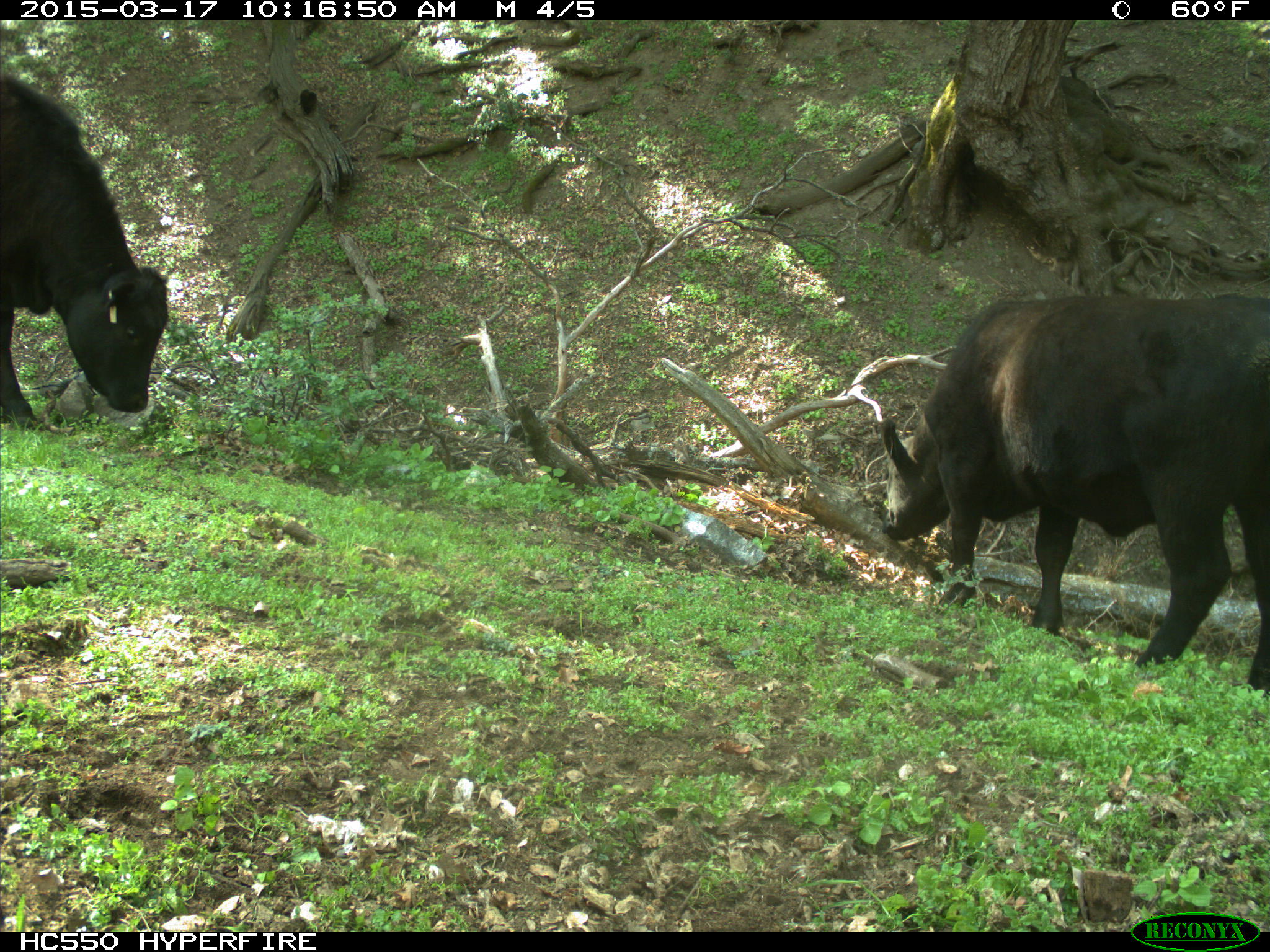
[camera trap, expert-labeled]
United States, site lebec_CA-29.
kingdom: Animalia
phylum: Chordata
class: Mammalia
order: Artiodactyla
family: Bovidae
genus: Bos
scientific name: Bos taurus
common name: domestic cow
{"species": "Bos taurus (domestic cow)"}